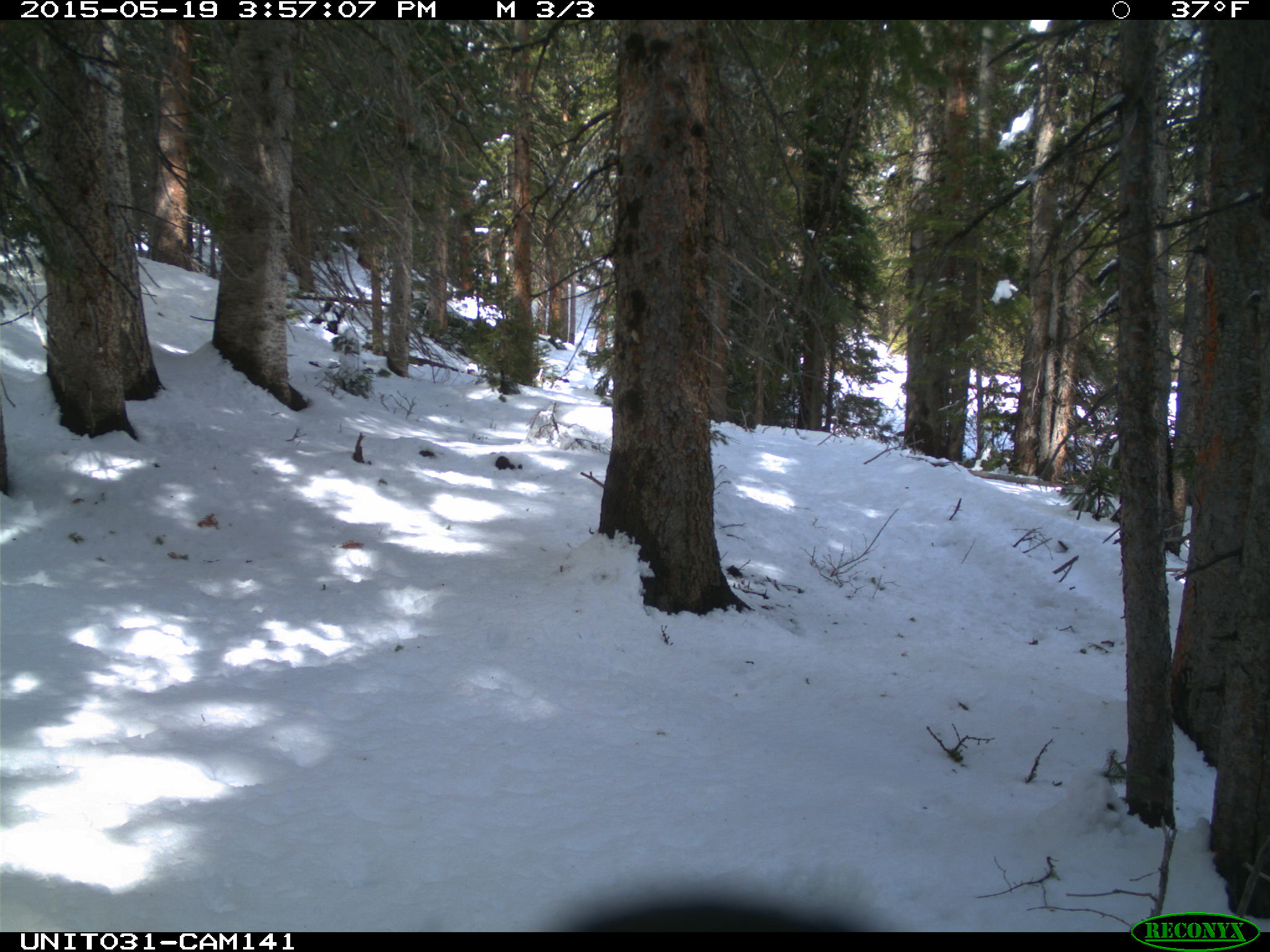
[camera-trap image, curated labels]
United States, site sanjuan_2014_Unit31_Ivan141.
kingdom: Animalia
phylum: Chordata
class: Aves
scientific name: Aves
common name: birds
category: unidentified bird